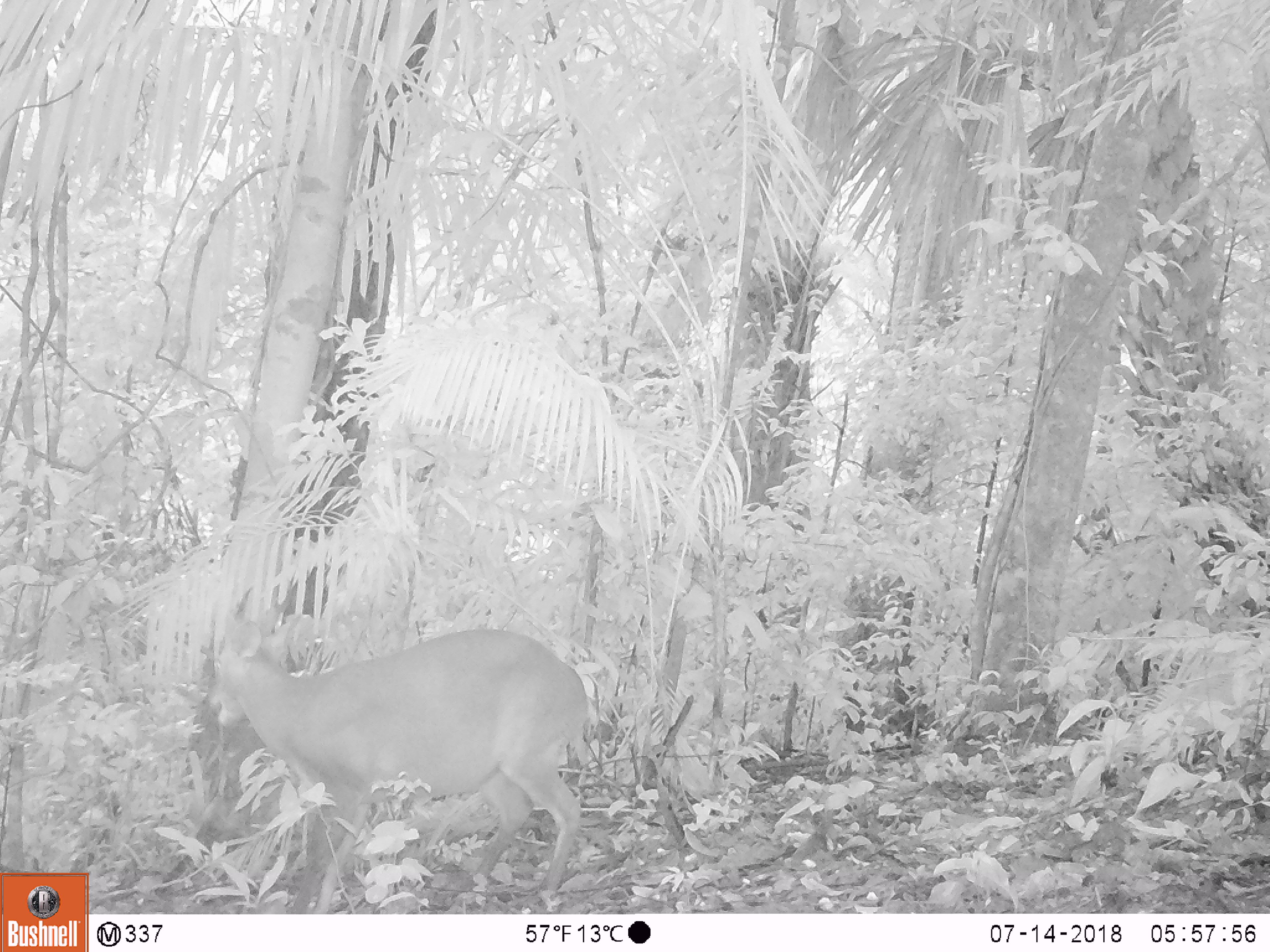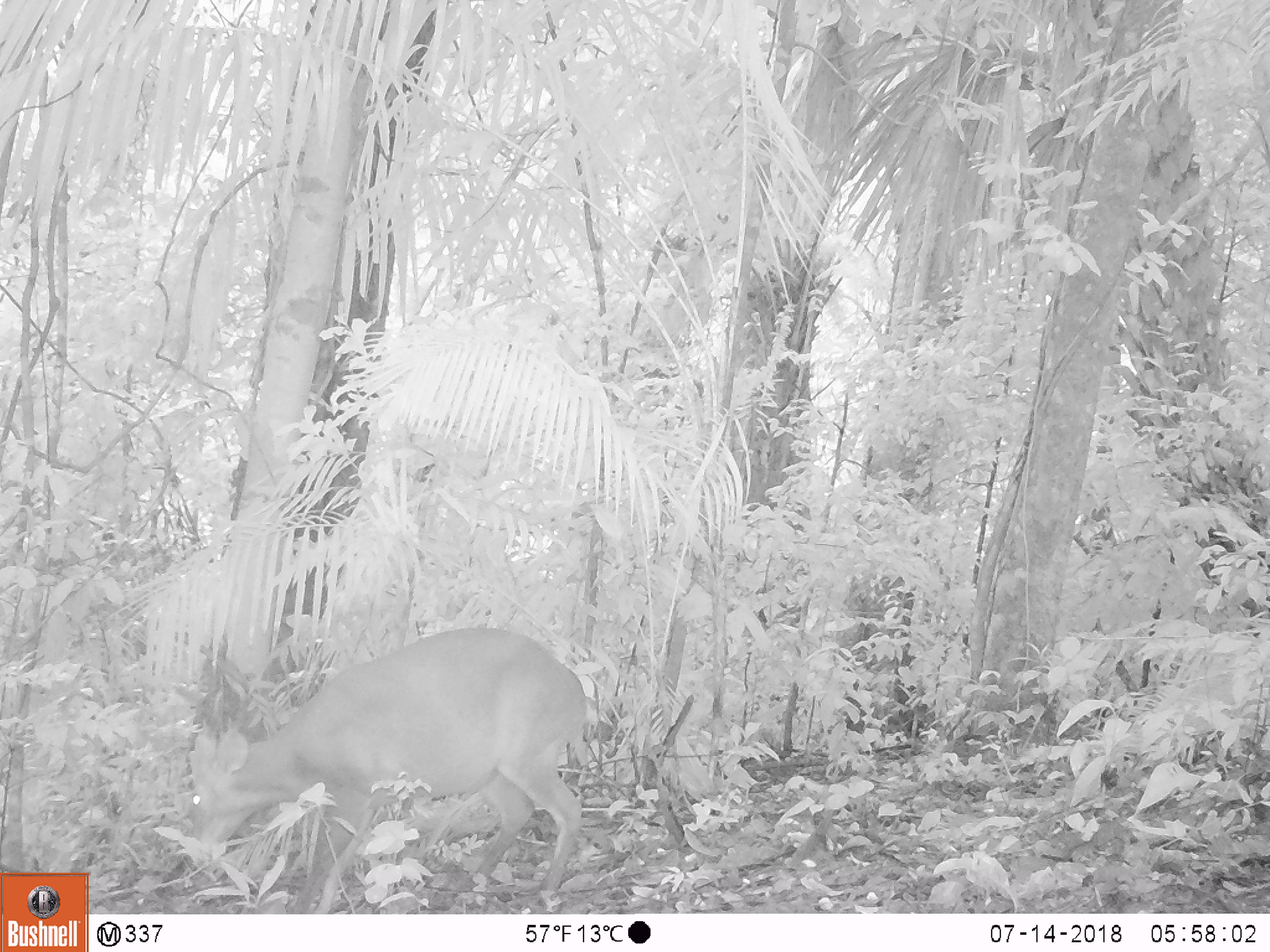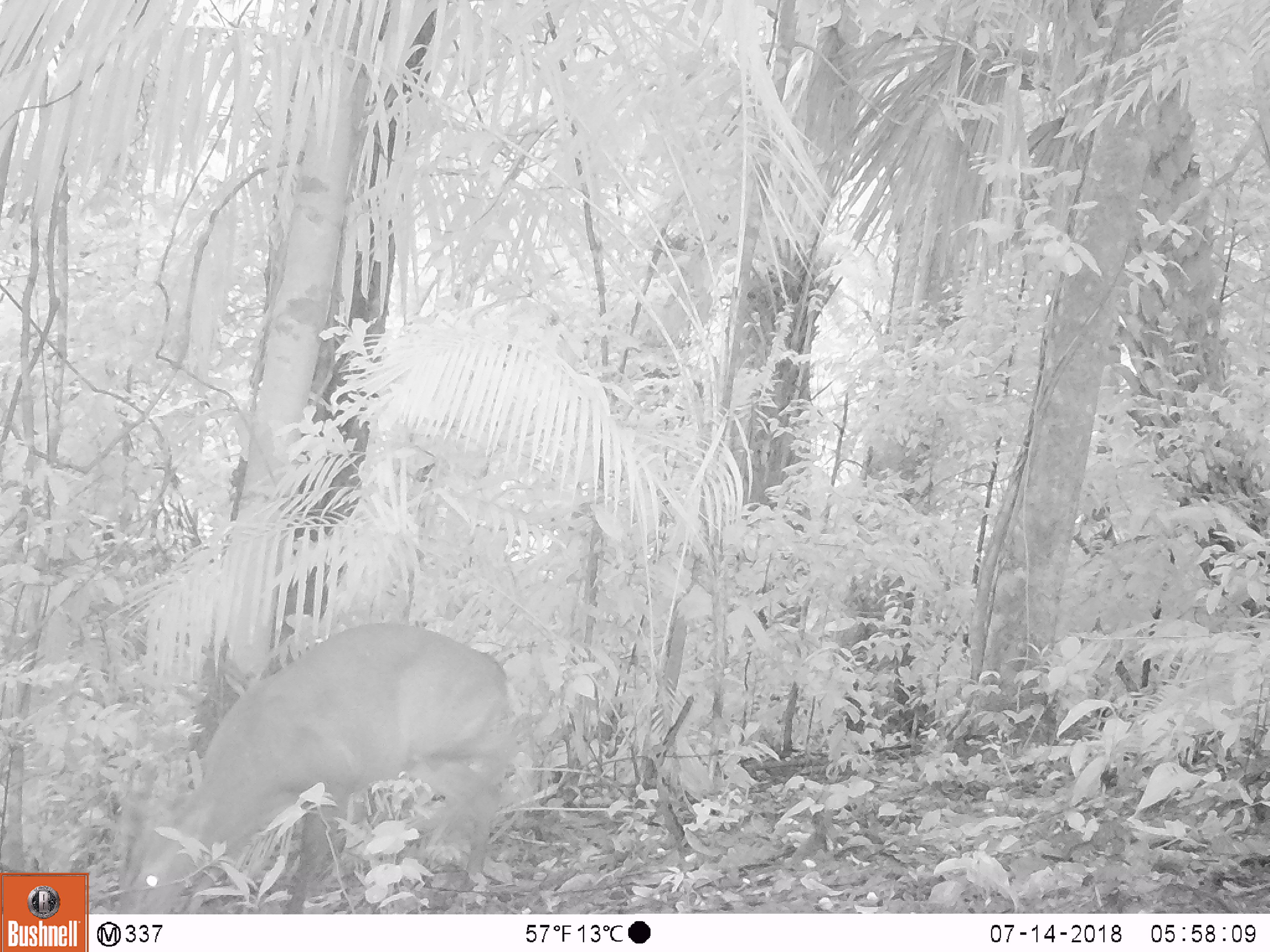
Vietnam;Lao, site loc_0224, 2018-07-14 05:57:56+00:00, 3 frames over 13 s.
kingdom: Animalia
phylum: Chordata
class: Mammalia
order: Artiodactyla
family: Cervidae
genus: Muntiacus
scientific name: Muntiacus vuquangensis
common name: large-antlered muntjac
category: large antlered muntjac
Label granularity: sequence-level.